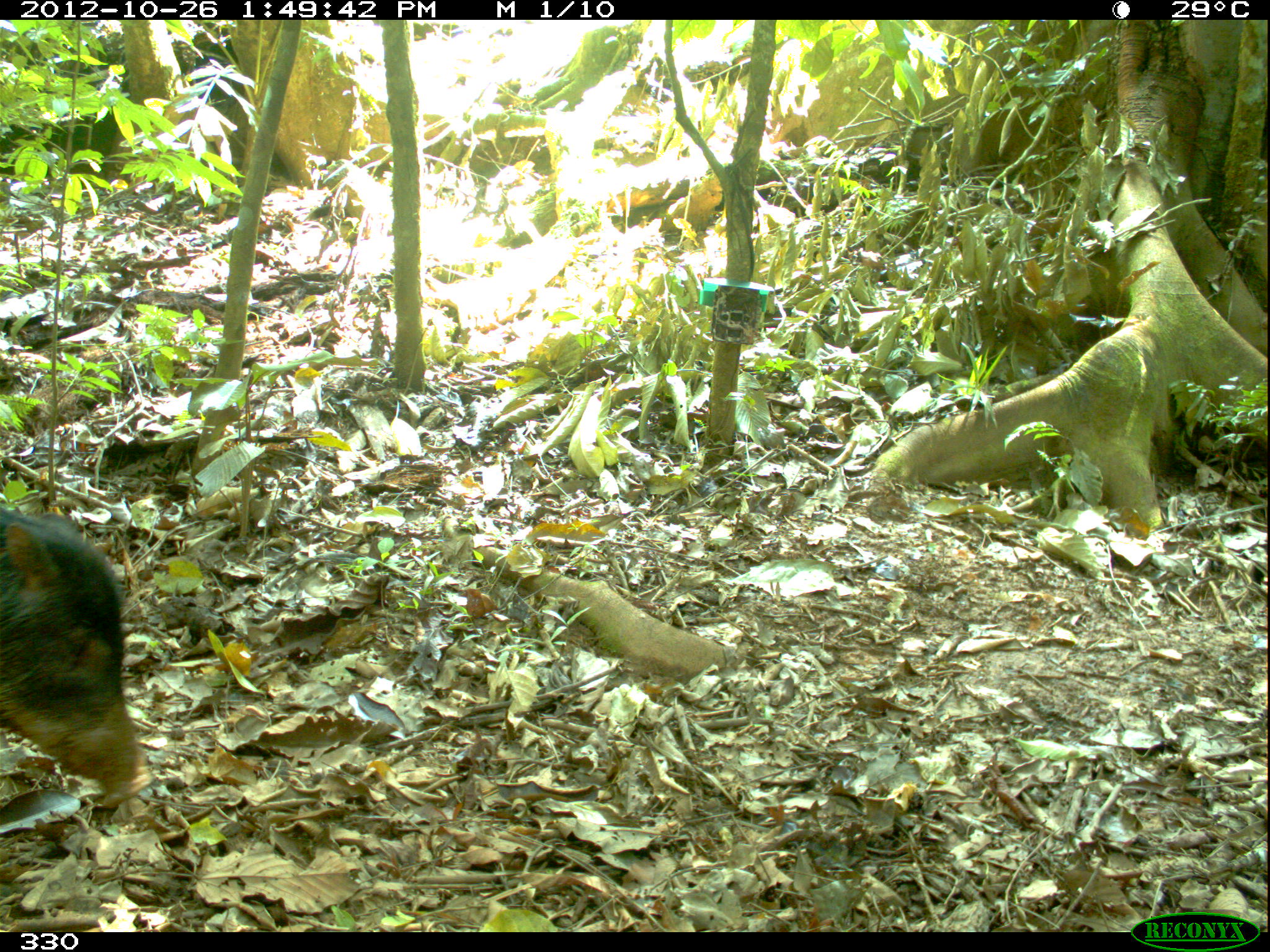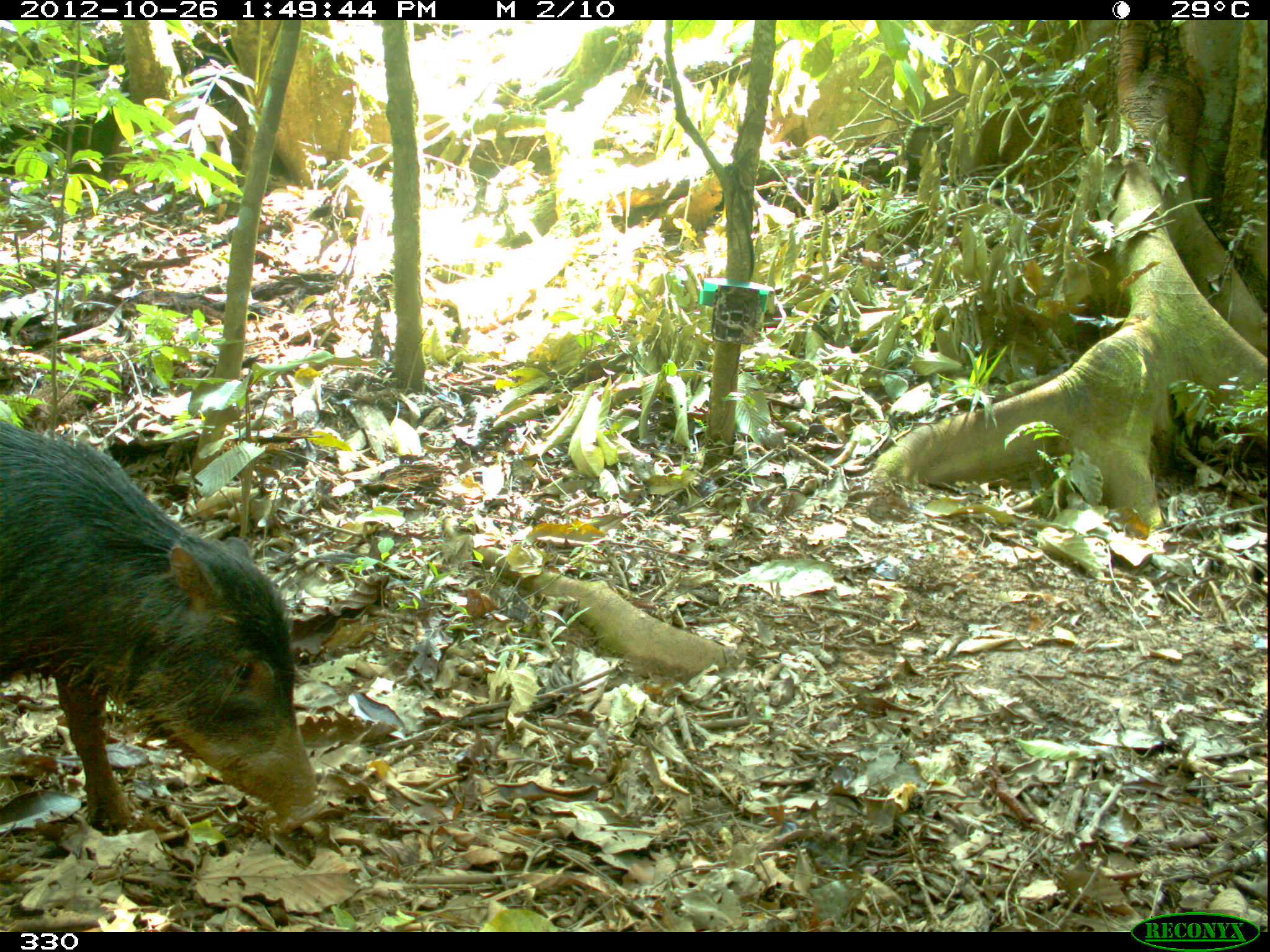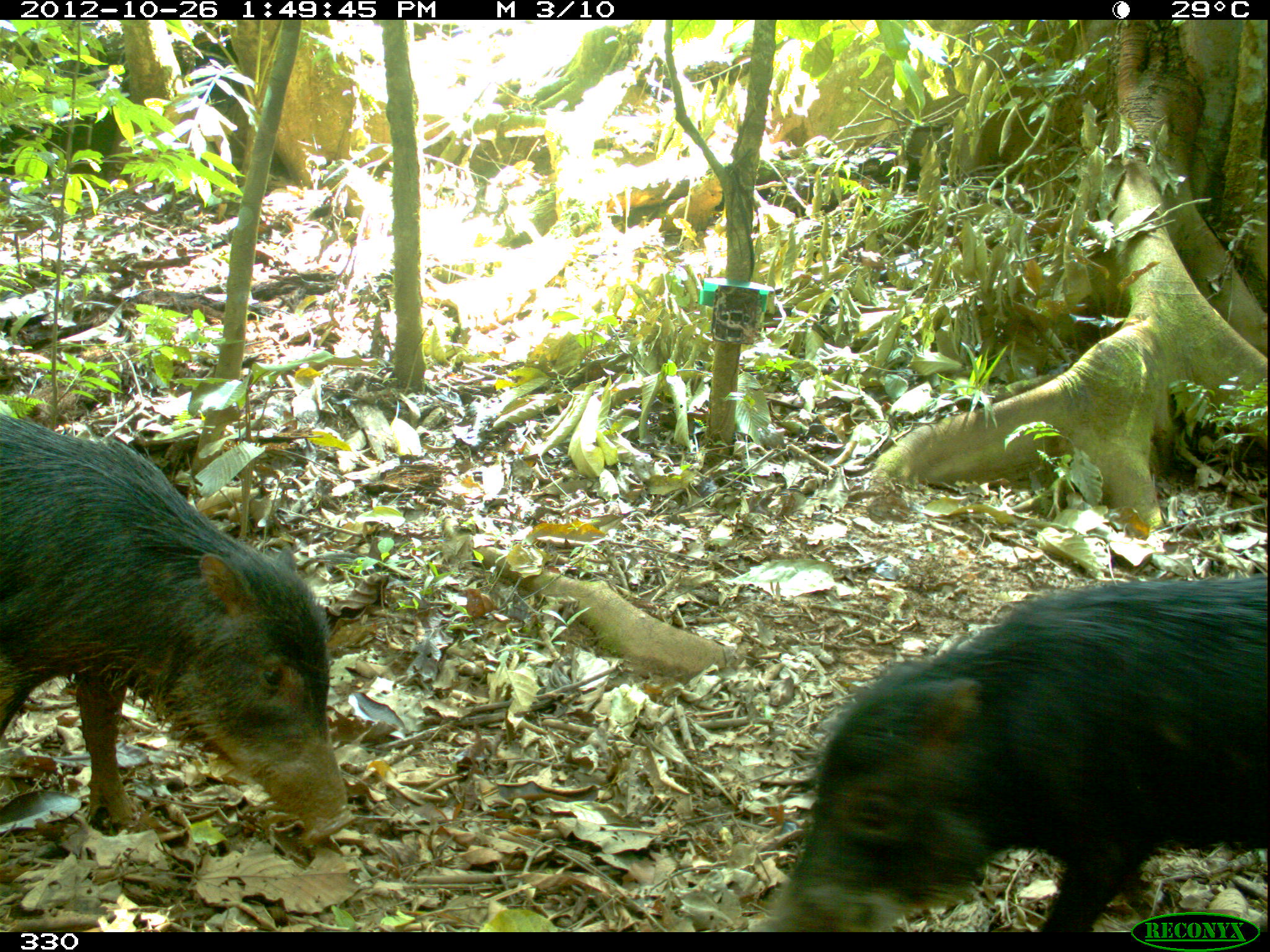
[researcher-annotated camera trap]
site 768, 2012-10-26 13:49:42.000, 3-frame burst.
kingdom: Animalia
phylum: Chordata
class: Mammalia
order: Artiodactyla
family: Tayassuidae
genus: Tayassu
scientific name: Tayassu pecari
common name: white-lipped peccary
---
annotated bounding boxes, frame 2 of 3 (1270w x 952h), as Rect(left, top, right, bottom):
tayassu pecari: Rect(0, 422, 323, 833)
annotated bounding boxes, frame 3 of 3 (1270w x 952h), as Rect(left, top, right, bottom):
tayassu pecari: Rect(766, 575, 1270, 933); Rect(0, 416, 352, 844)